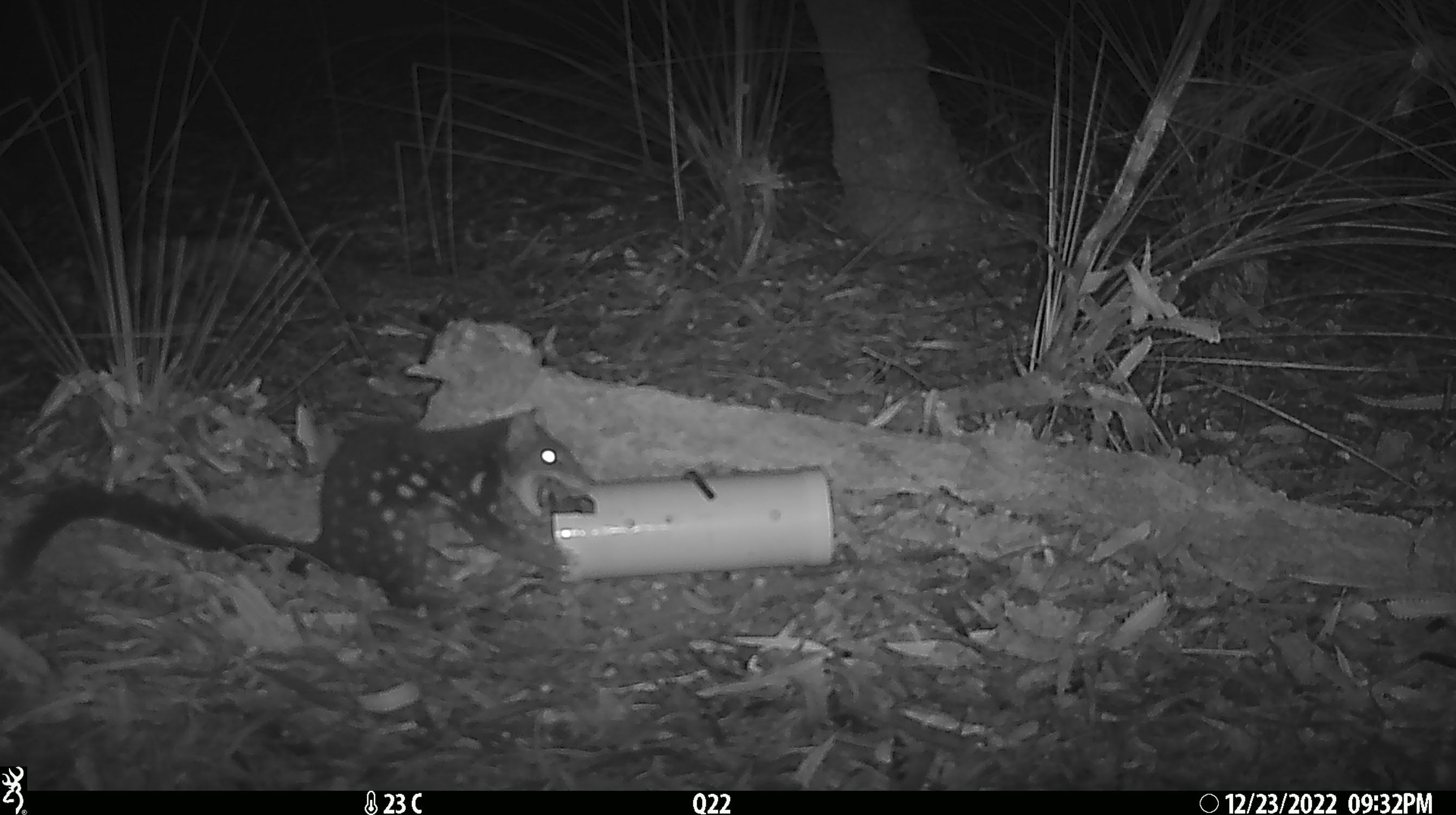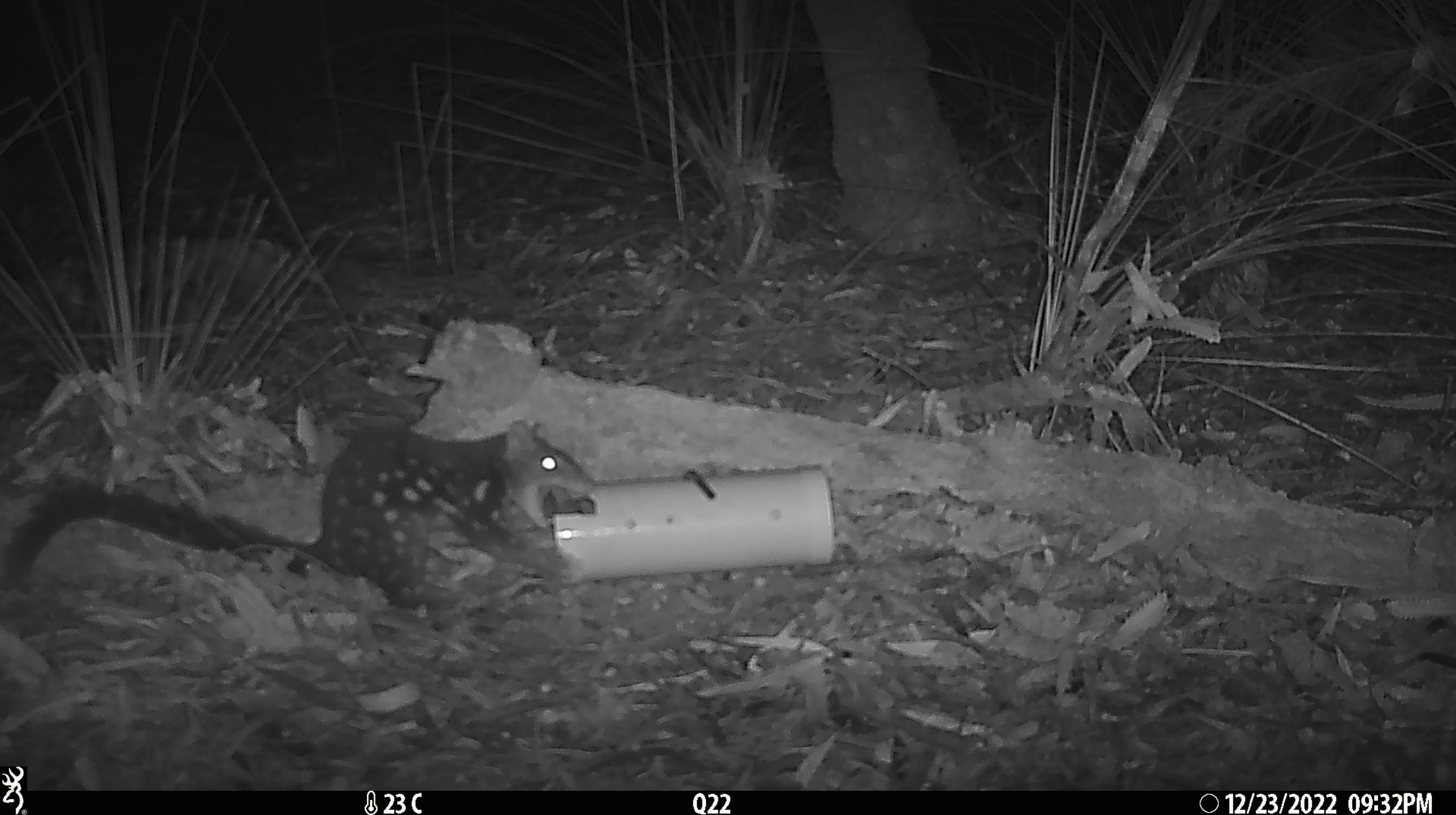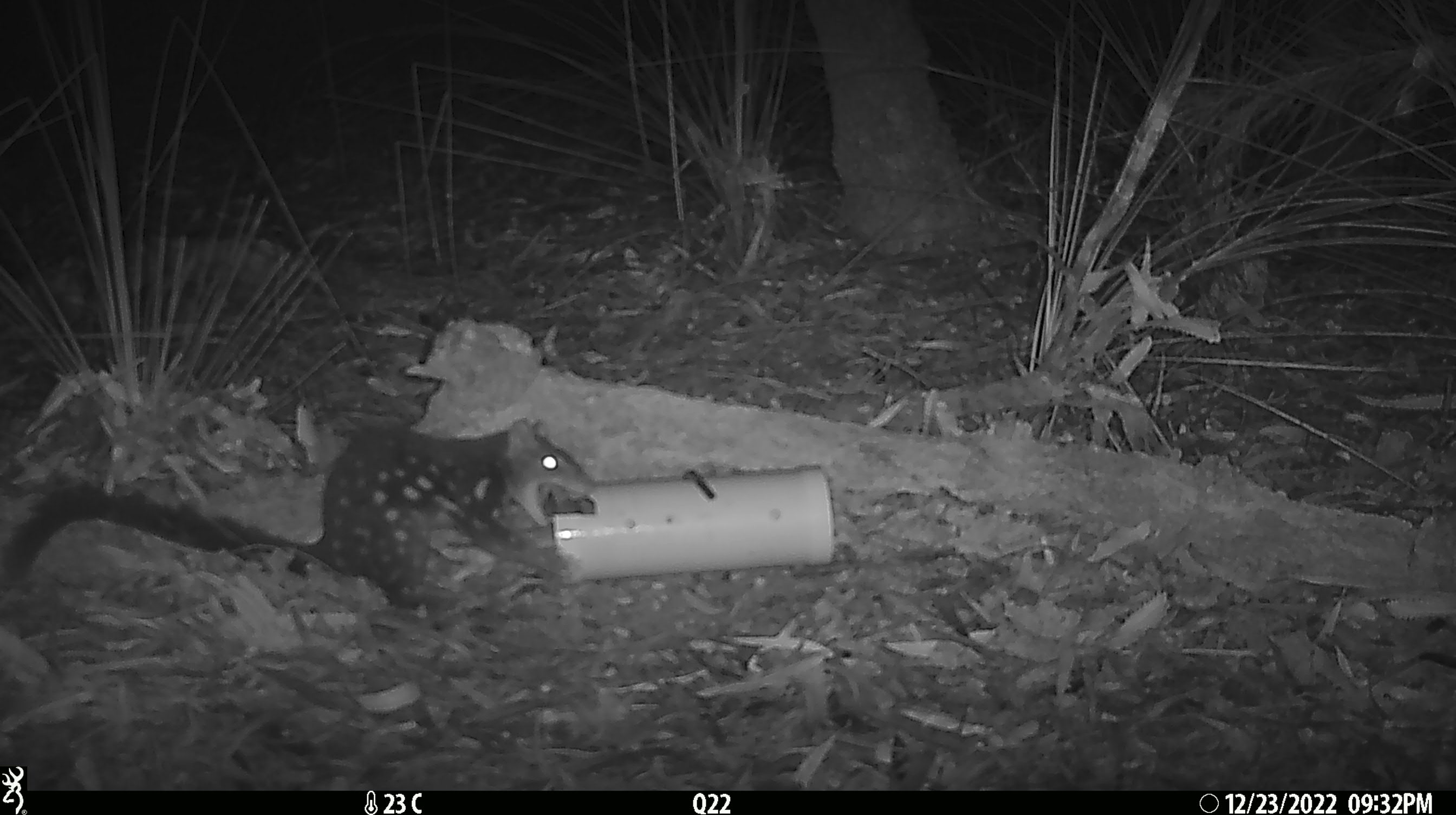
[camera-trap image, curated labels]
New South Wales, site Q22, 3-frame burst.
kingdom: Animalia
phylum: Chordata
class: Mammalia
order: Dasyuromorphia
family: Dasyuridae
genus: Dasyurus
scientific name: Dasyurus maculatus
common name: spotted-tailed quoll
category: quoll